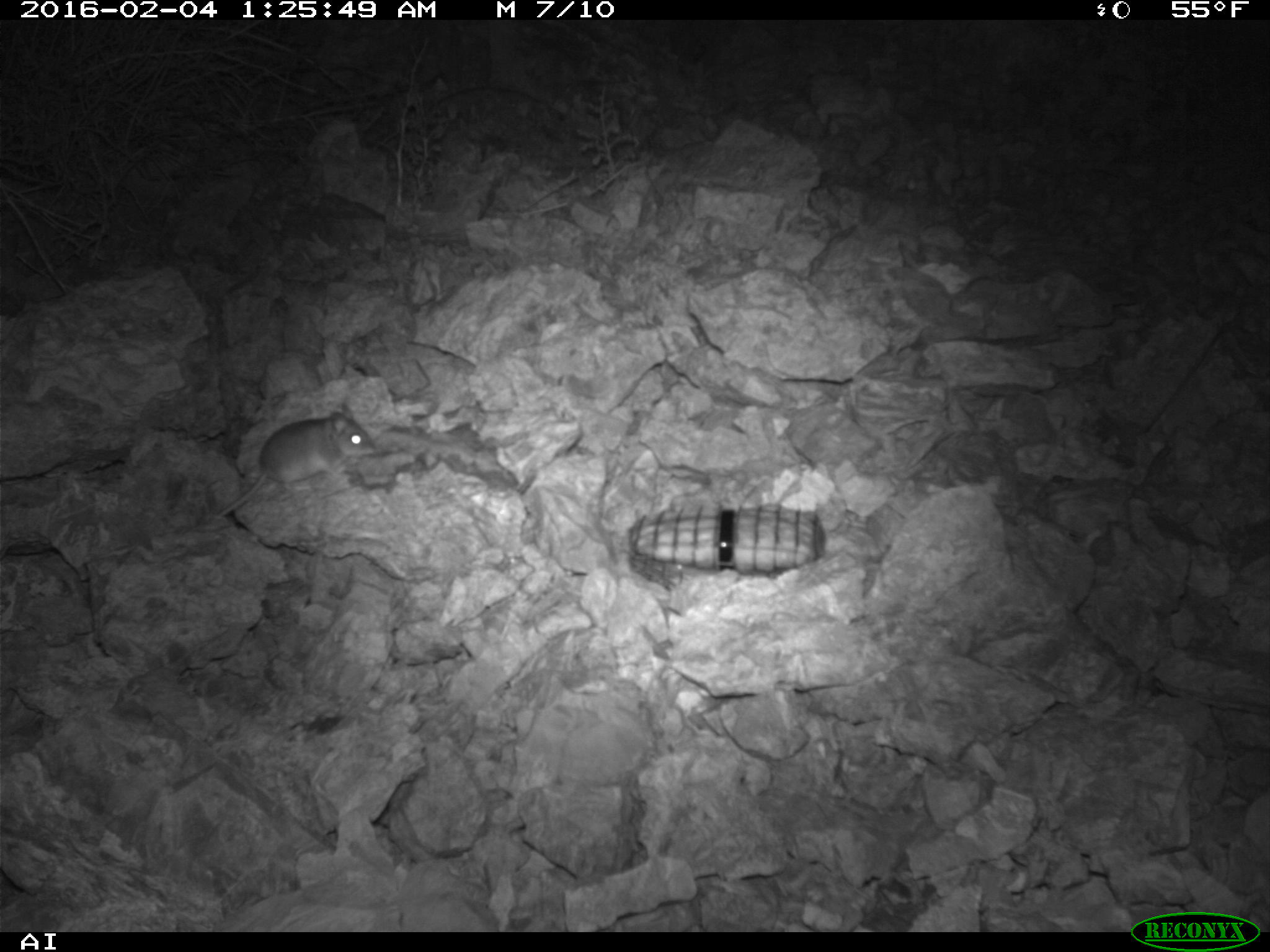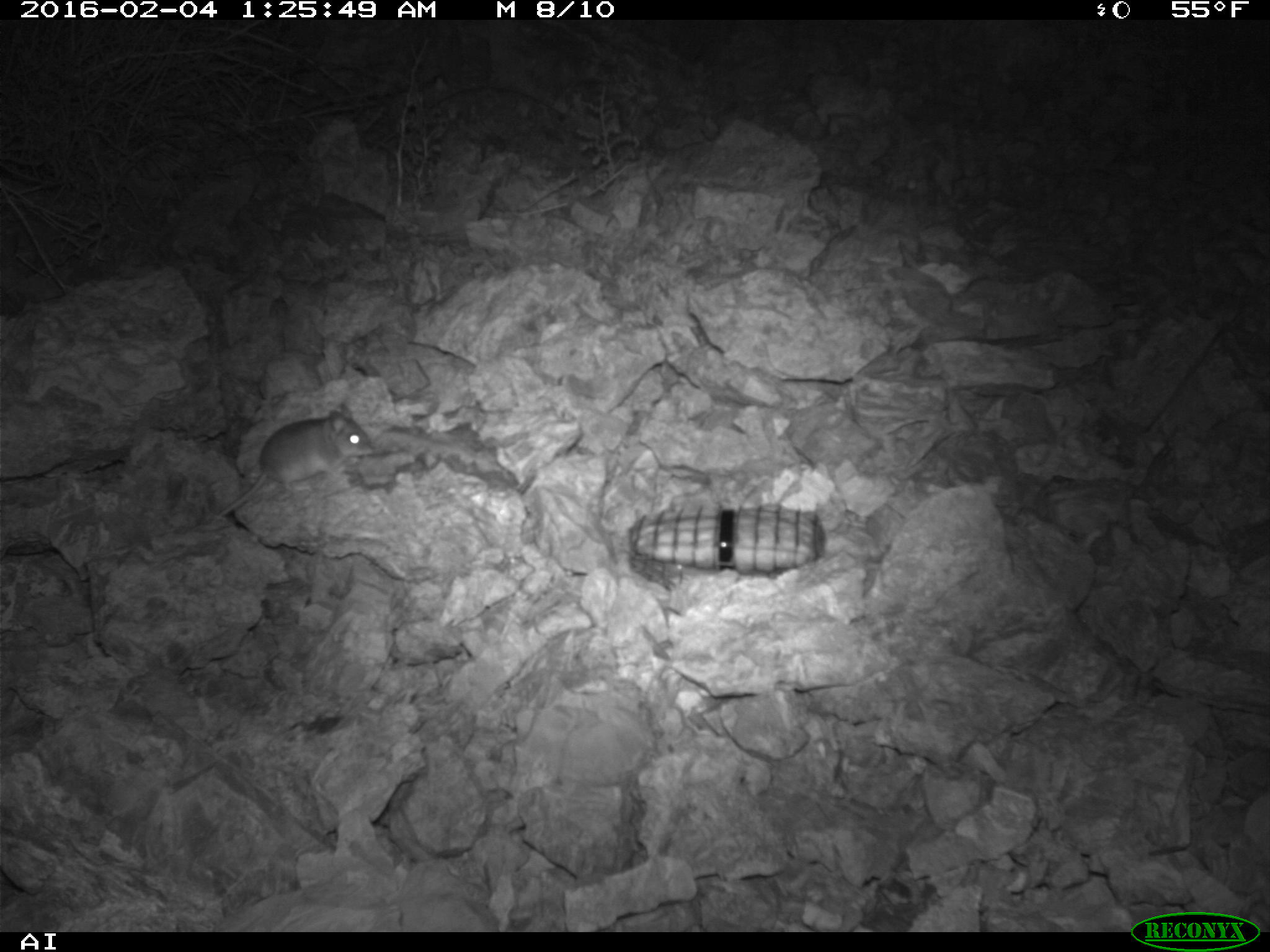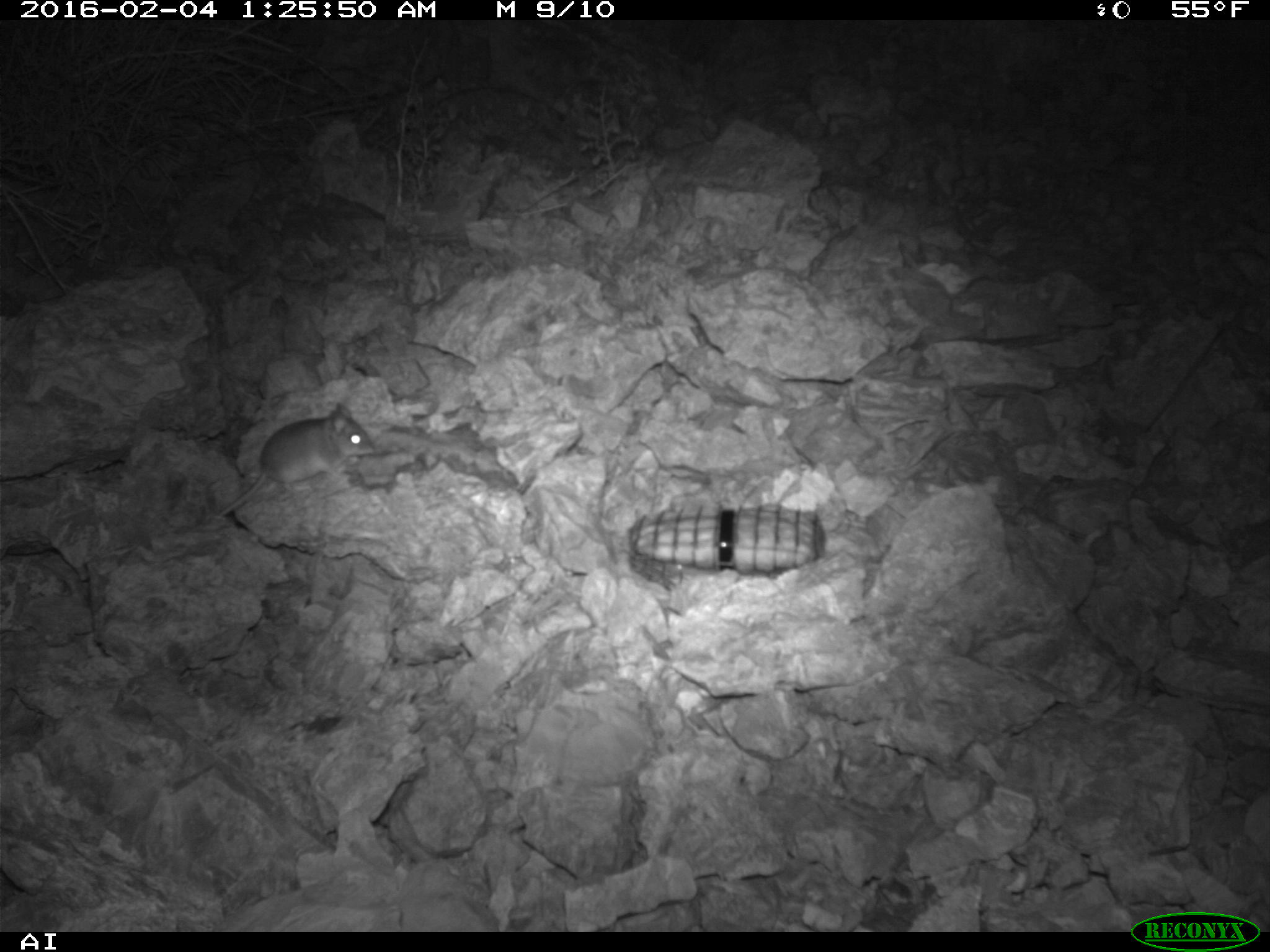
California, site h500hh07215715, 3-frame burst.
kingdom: Animalia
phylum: Chordata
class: Mammalia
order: Rodentia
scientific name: Rodentia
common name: rodent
Rodent (Rodentia).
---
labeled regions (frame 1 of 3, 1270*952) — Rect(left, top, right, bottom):
rodent: Rect(216, 403, 374, 517)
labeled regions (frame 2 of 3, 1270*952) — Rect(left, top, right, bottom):
rodent: Rect(219, 403, 376, 515)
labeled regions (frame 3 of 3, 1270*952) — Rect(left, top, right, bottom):
rodent: Rect(220, 400, 375, 516)